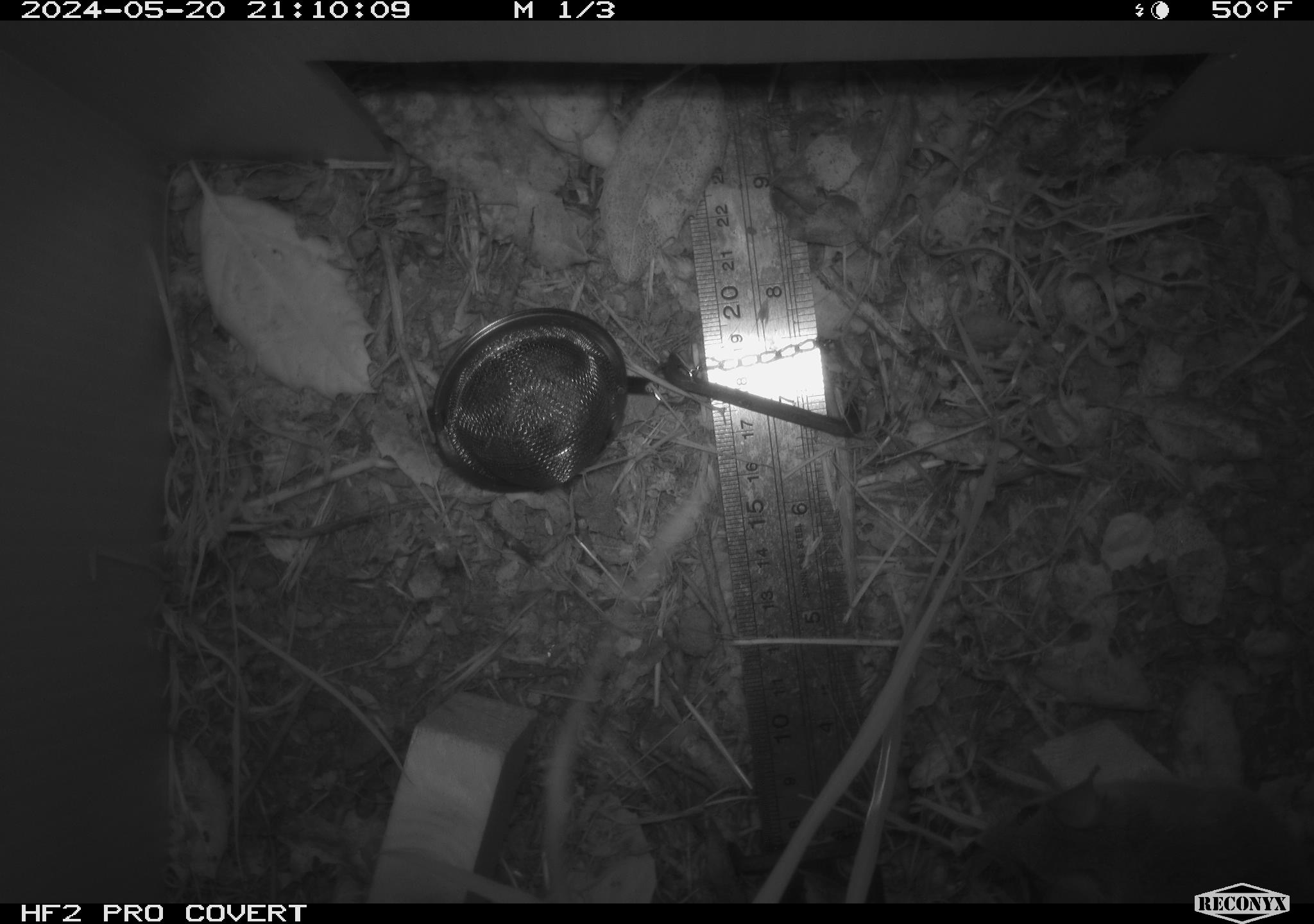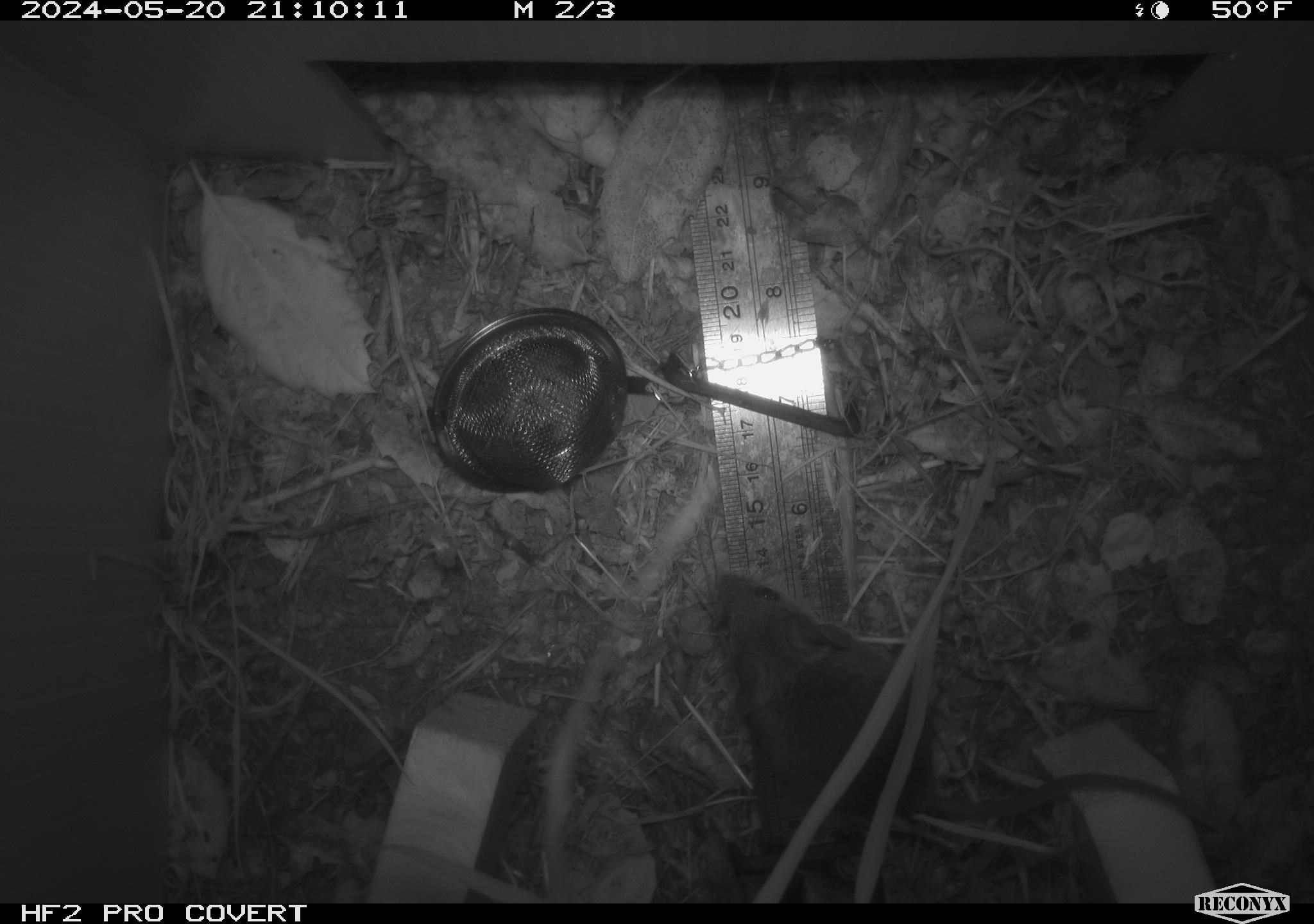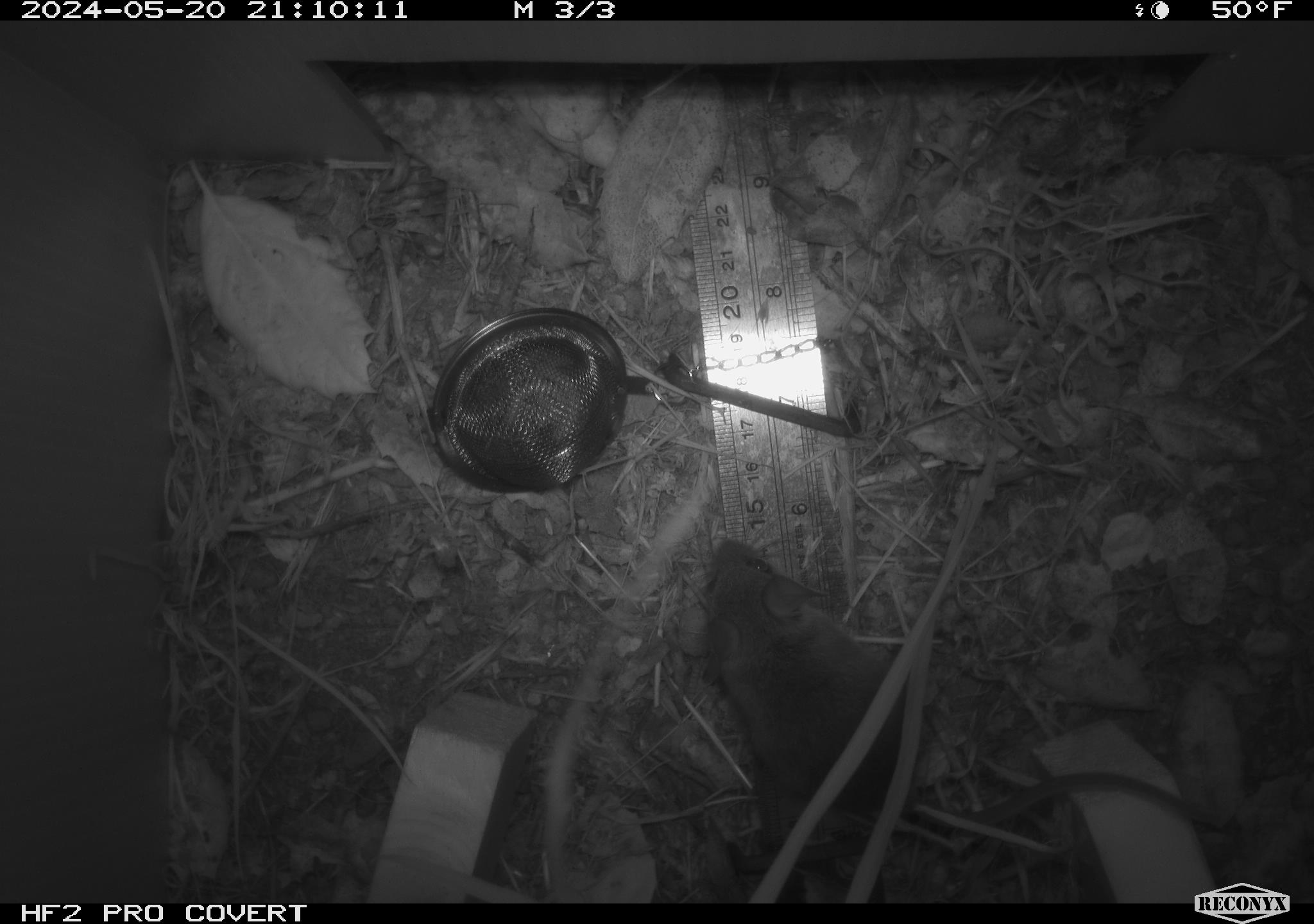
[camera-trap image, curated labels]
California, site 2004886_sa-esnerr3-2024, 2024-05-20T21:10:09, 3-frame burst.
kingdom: Animalia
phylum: Chordata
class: Mammalia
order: Rodentia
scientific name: Rodentia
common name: rodent